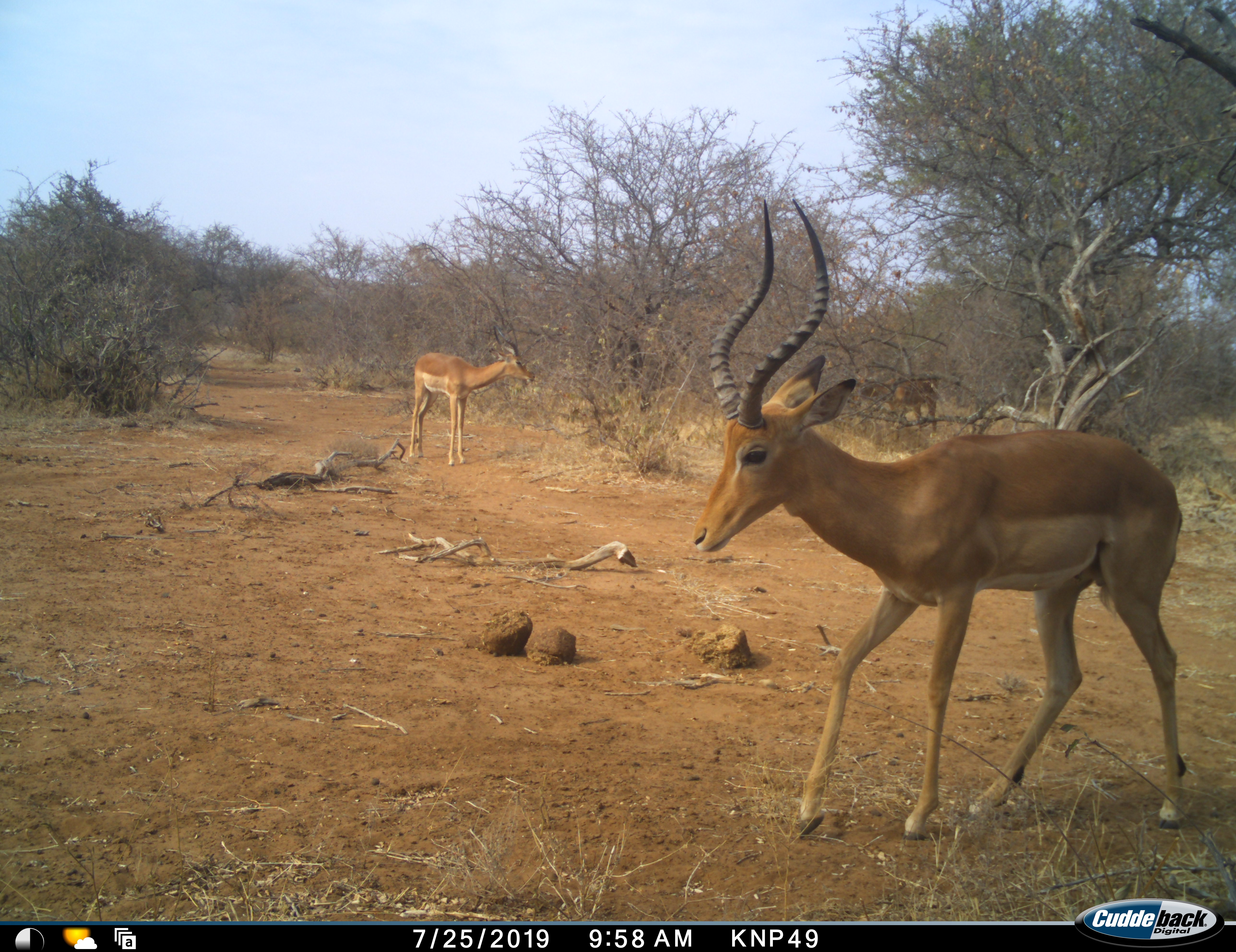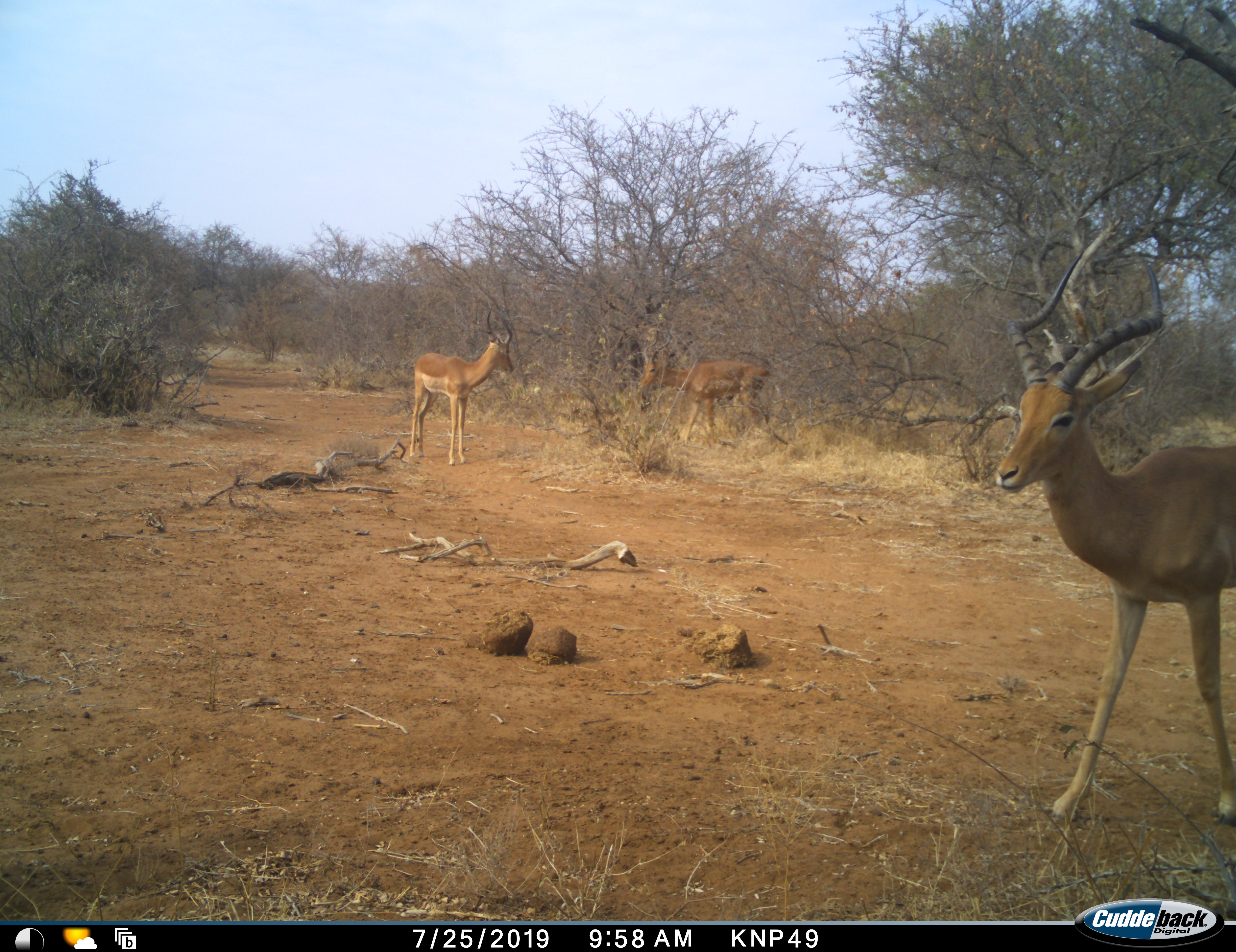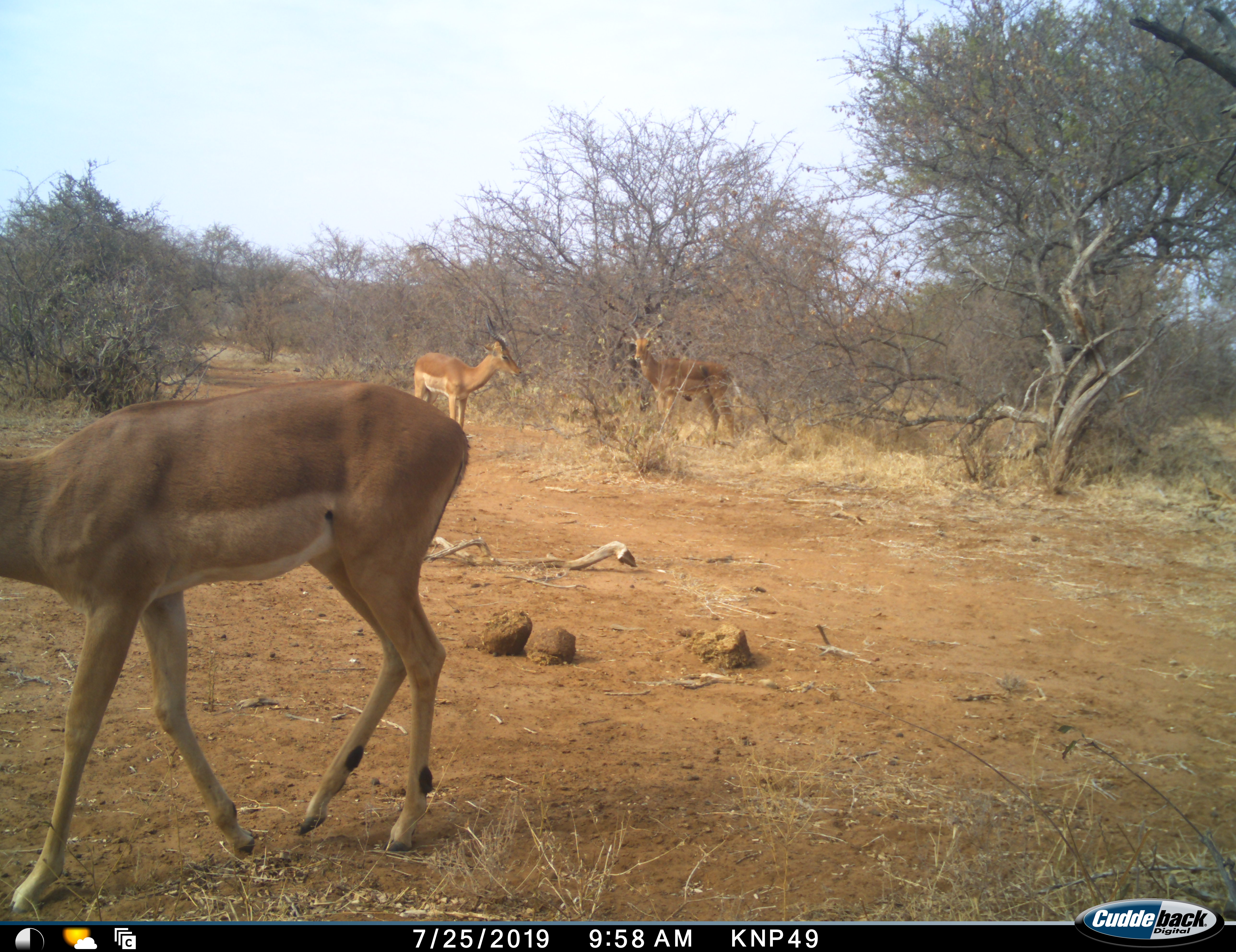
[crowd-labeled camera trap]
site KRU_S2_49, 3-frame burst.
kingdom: Animalia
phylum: Chordata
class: Mammalia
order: Artiodactyla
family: Bovidae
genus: Aepyceros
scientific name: Aepyceros melampus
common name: impala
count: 3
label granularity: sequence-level